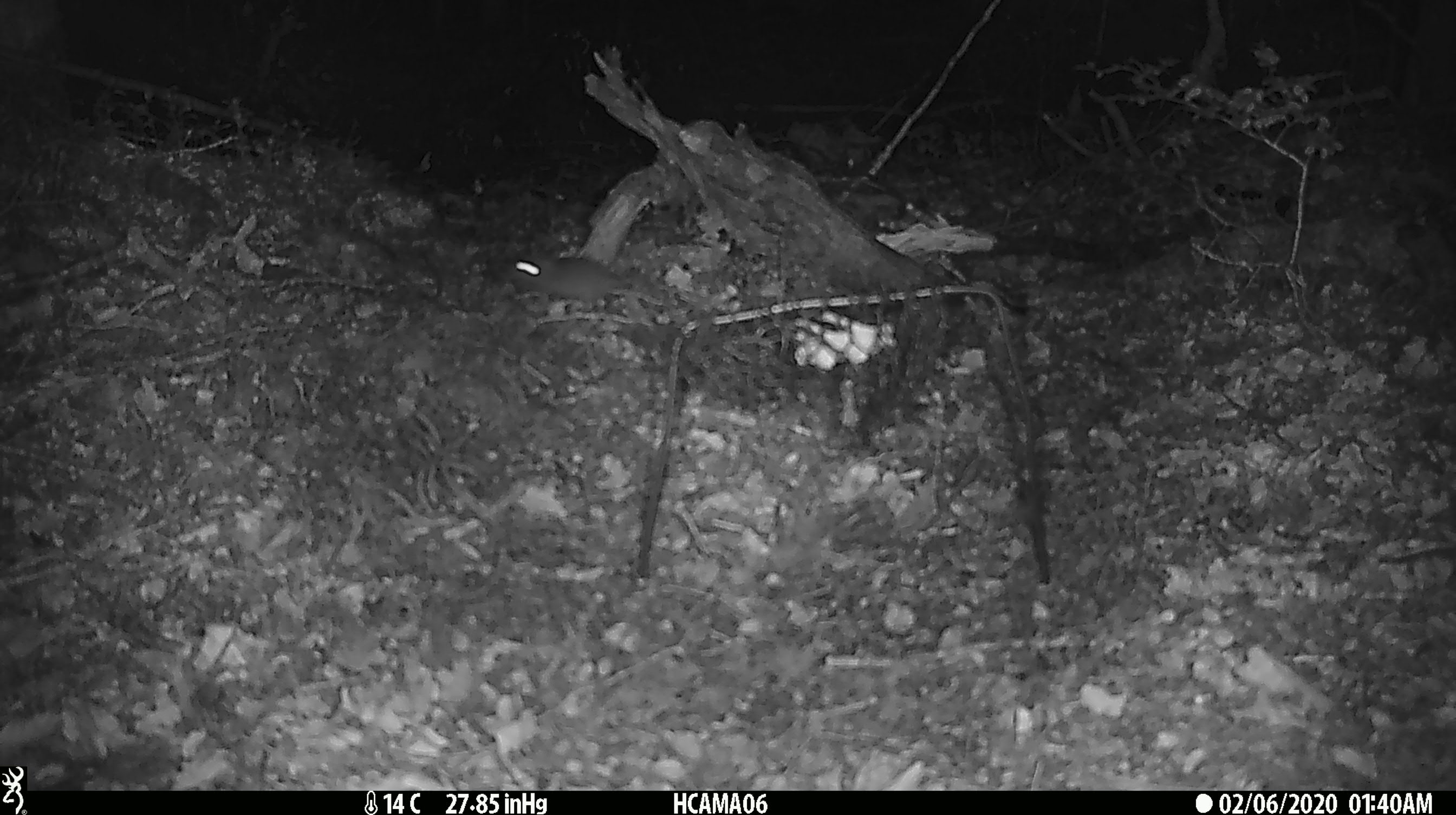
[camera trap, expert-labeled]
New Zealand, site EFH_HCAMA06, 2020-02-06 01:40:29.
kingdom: Animalia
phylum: Chordata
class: Mammalia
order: Rodentia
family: Muridae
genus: Mus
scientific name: Mus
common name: mouse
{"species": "mouse (Mus)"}